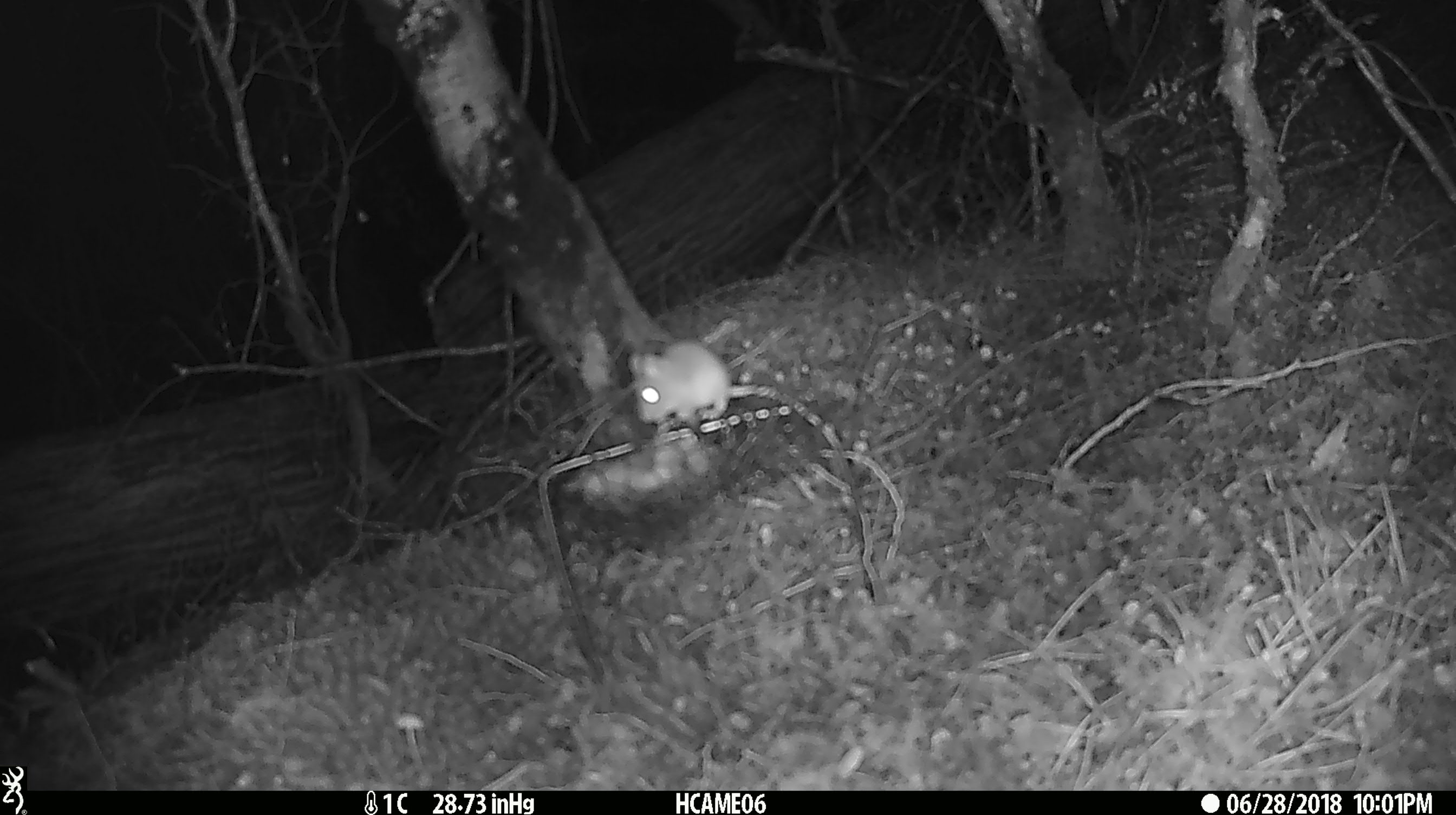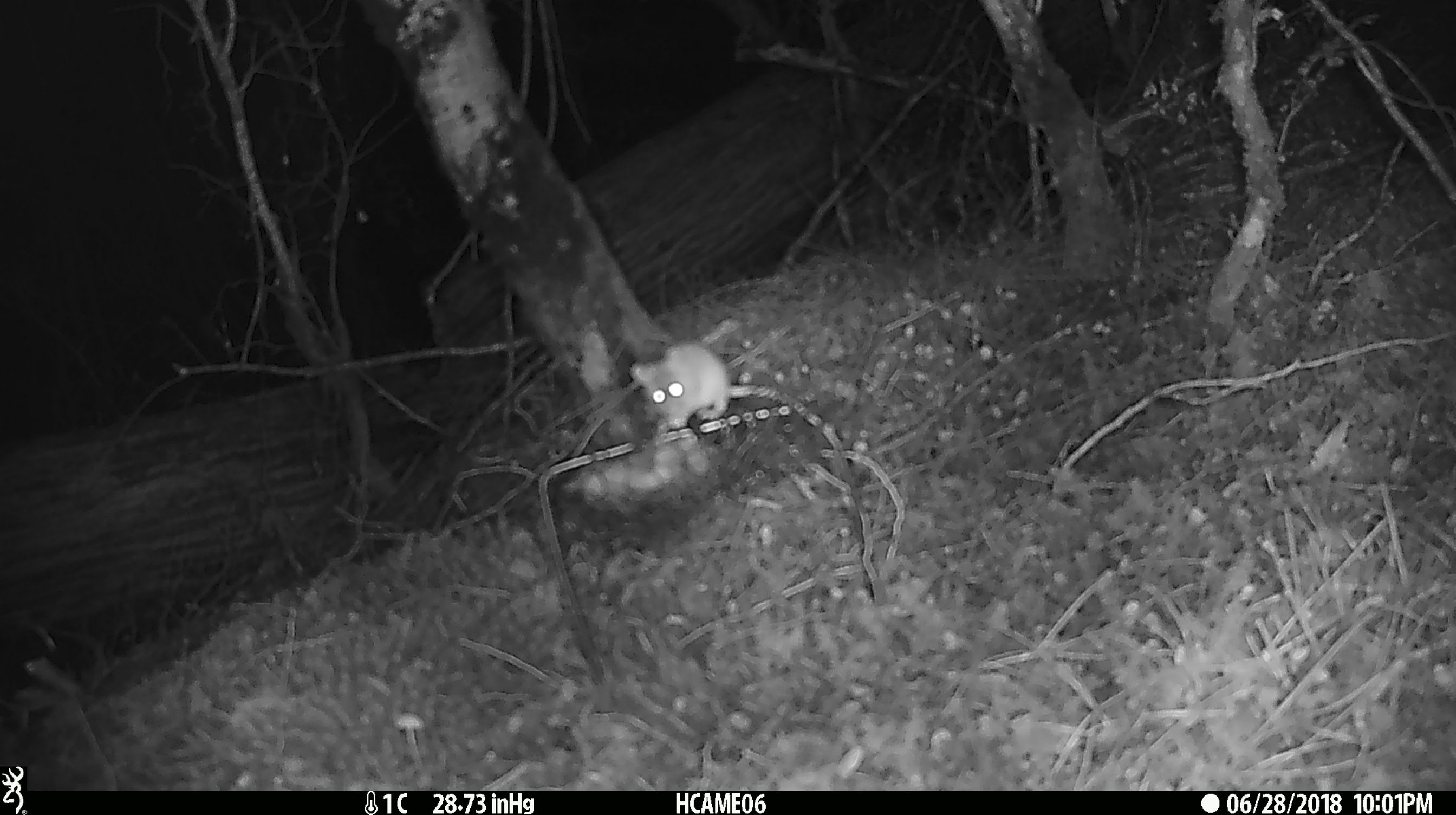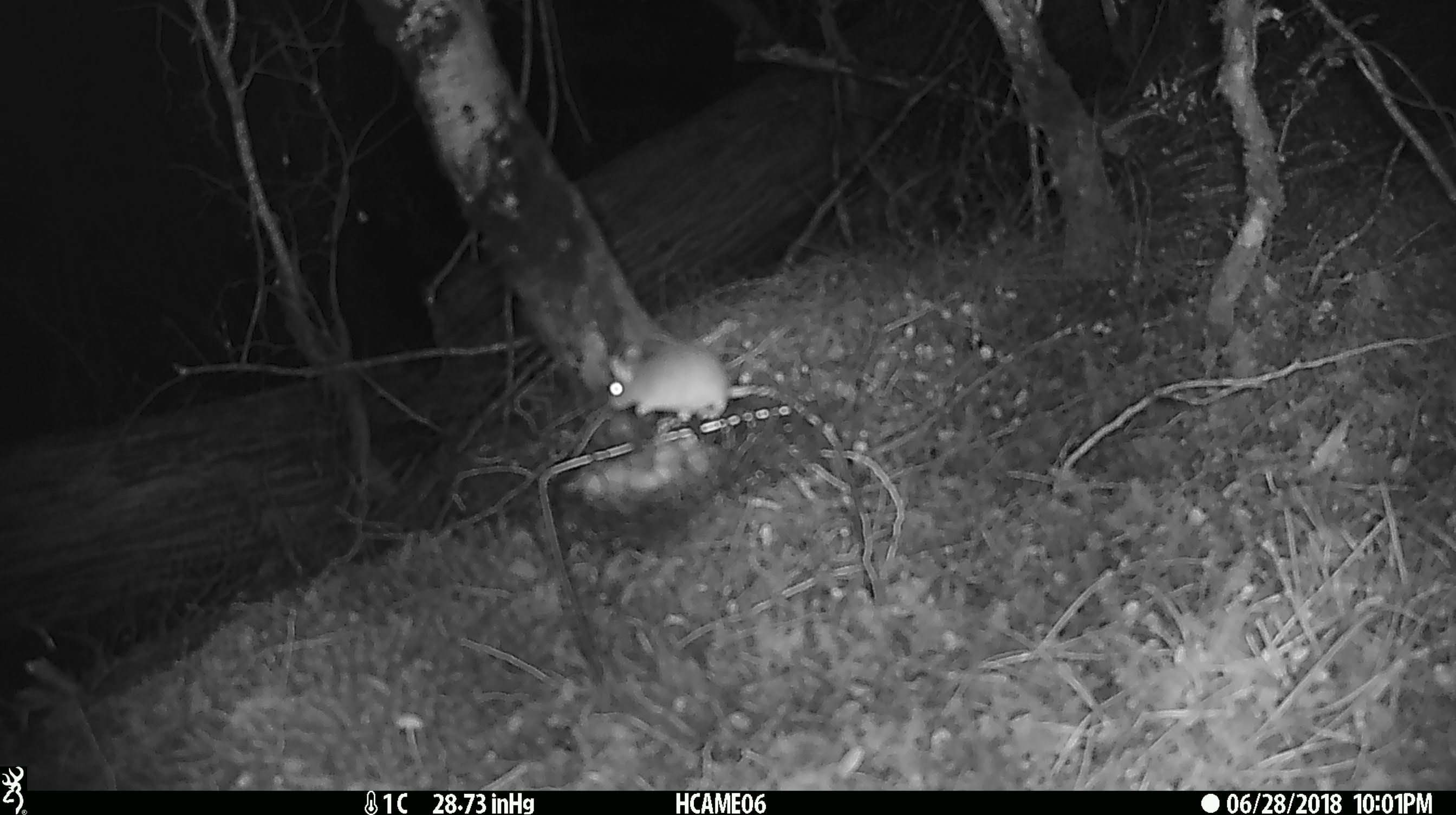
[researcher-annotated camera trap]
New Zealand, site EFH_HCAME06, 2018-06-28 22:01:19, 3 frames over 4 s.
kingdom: Animalia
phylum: Chordata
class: Mammalia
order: Rodentia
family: Muridae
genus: Mus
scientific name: Mus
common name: mouse